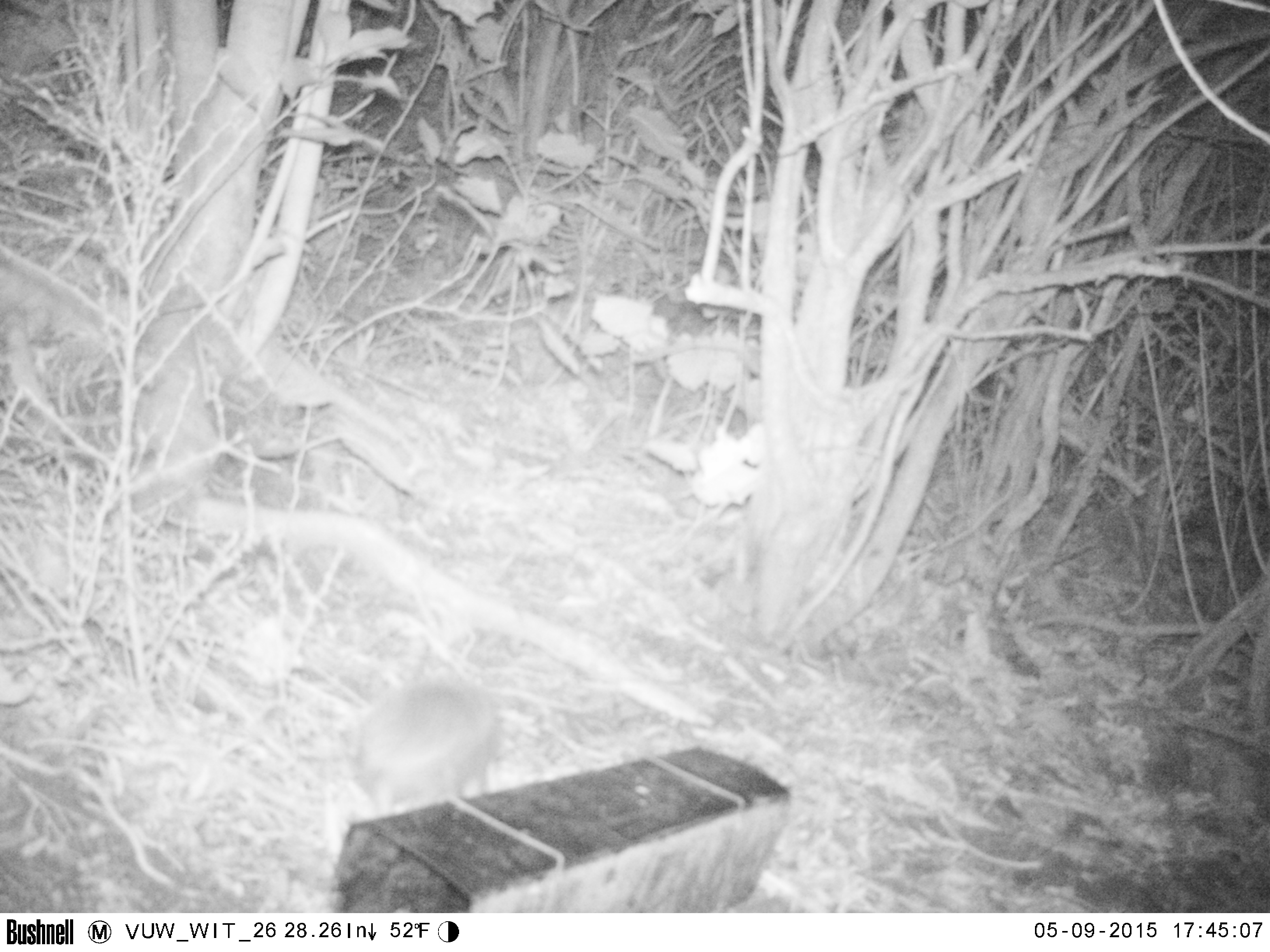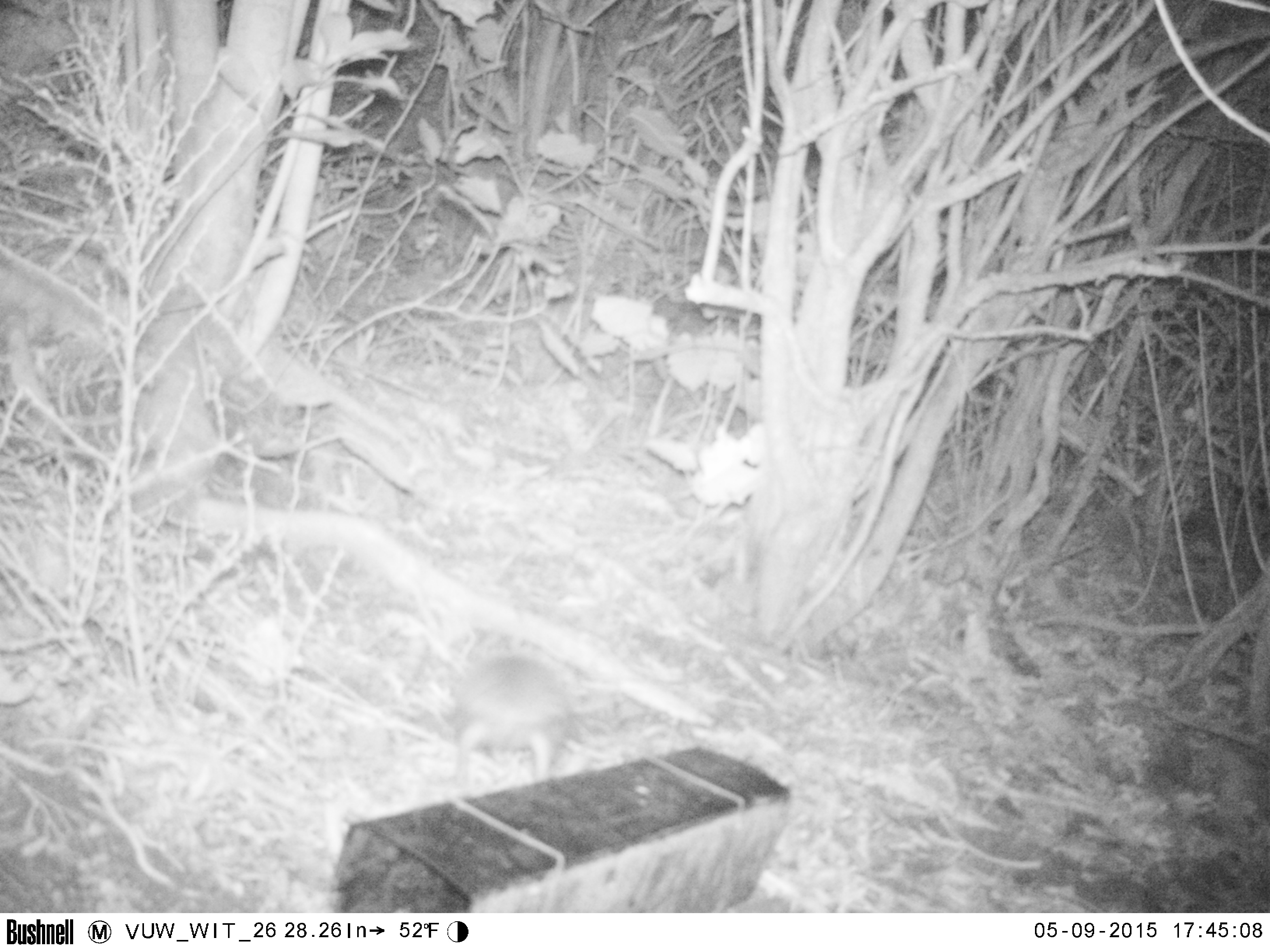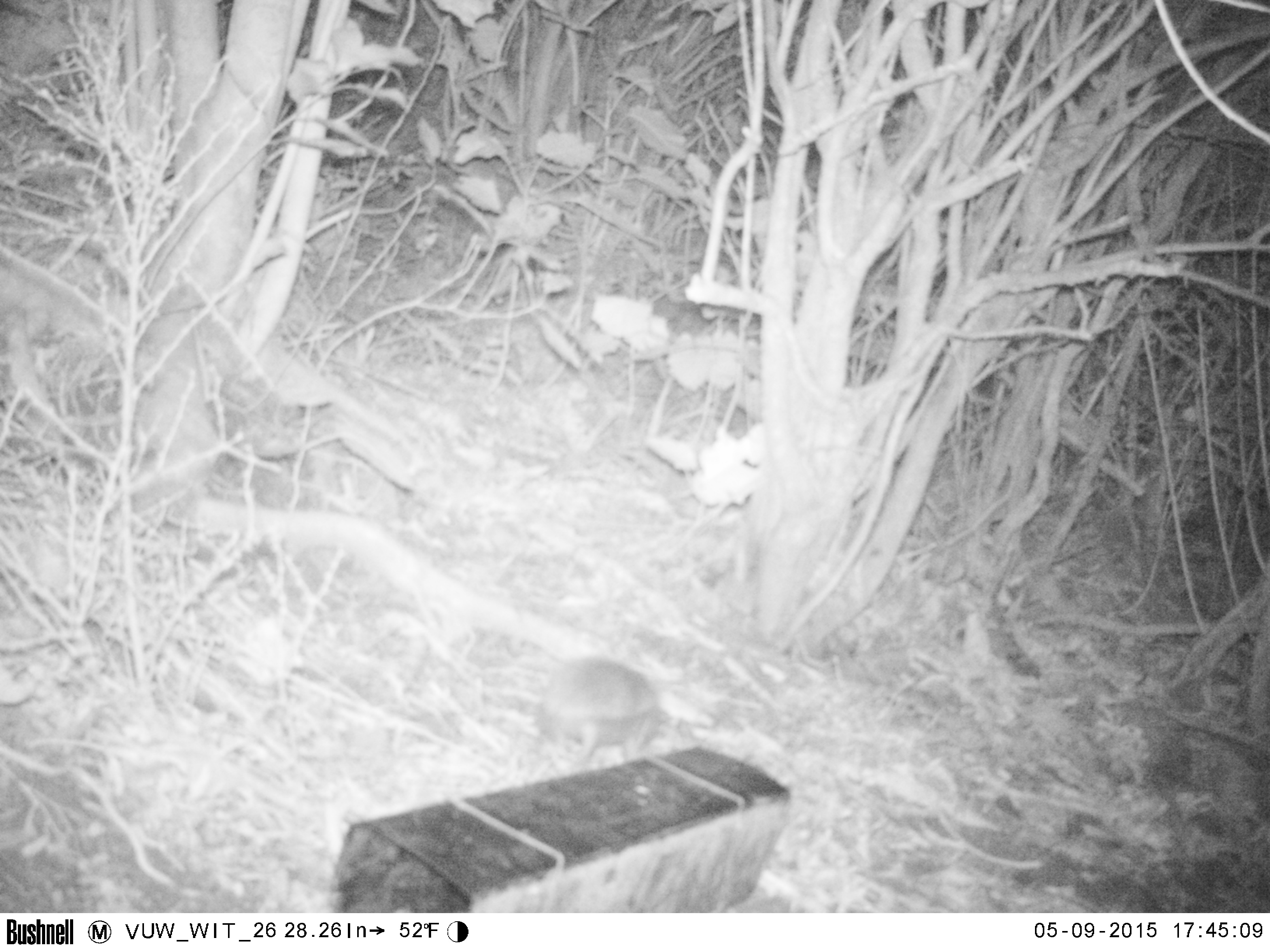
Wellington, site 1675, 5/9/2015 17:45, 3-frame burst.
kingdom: Animalia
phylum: Chordata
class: Mammalia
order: Eulipotyphla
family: Erinaceidae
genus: Erinaceus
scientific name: Erinaceus europaeus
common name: hedgehog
Hedgehog (Erinaceus europaeus).